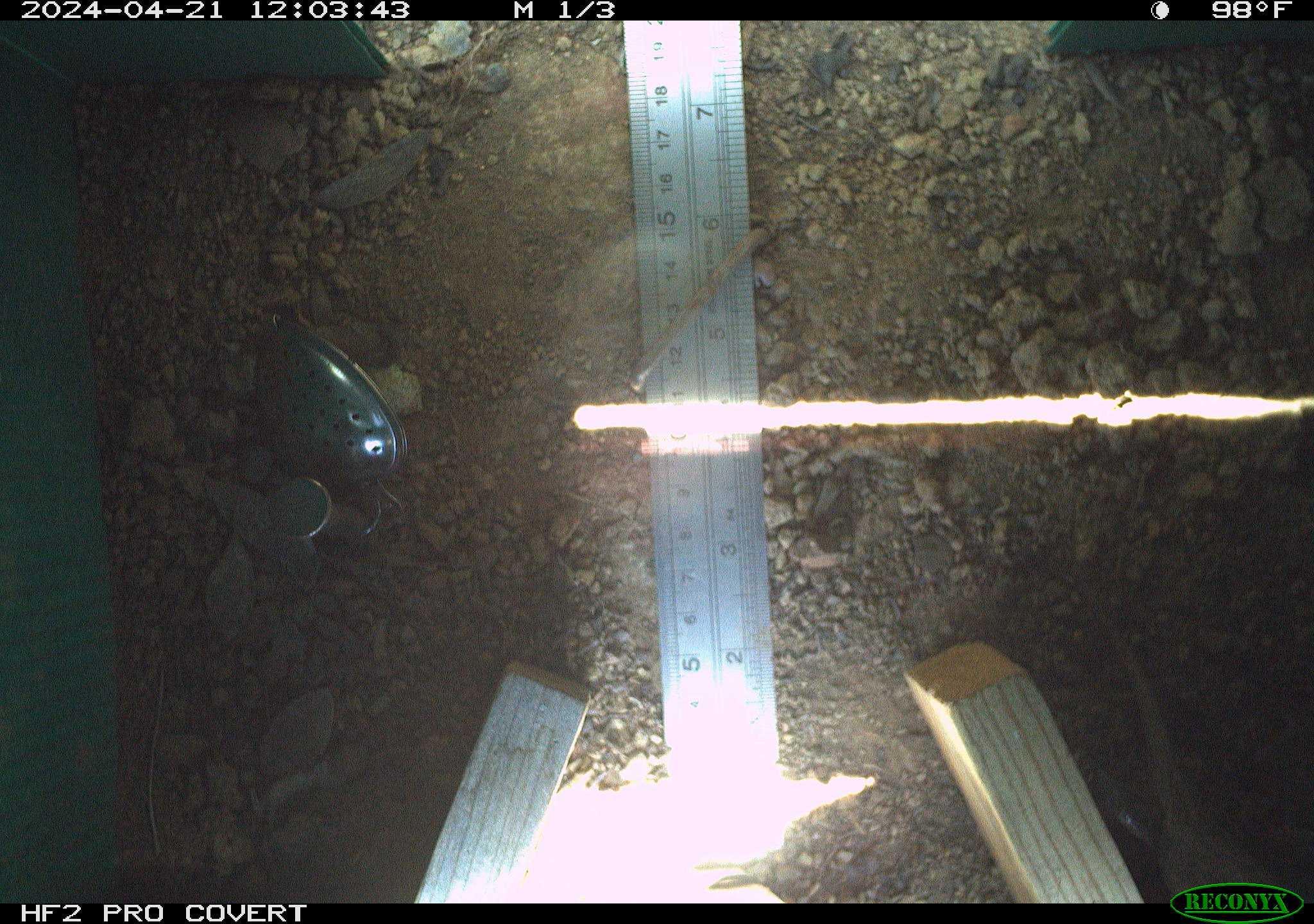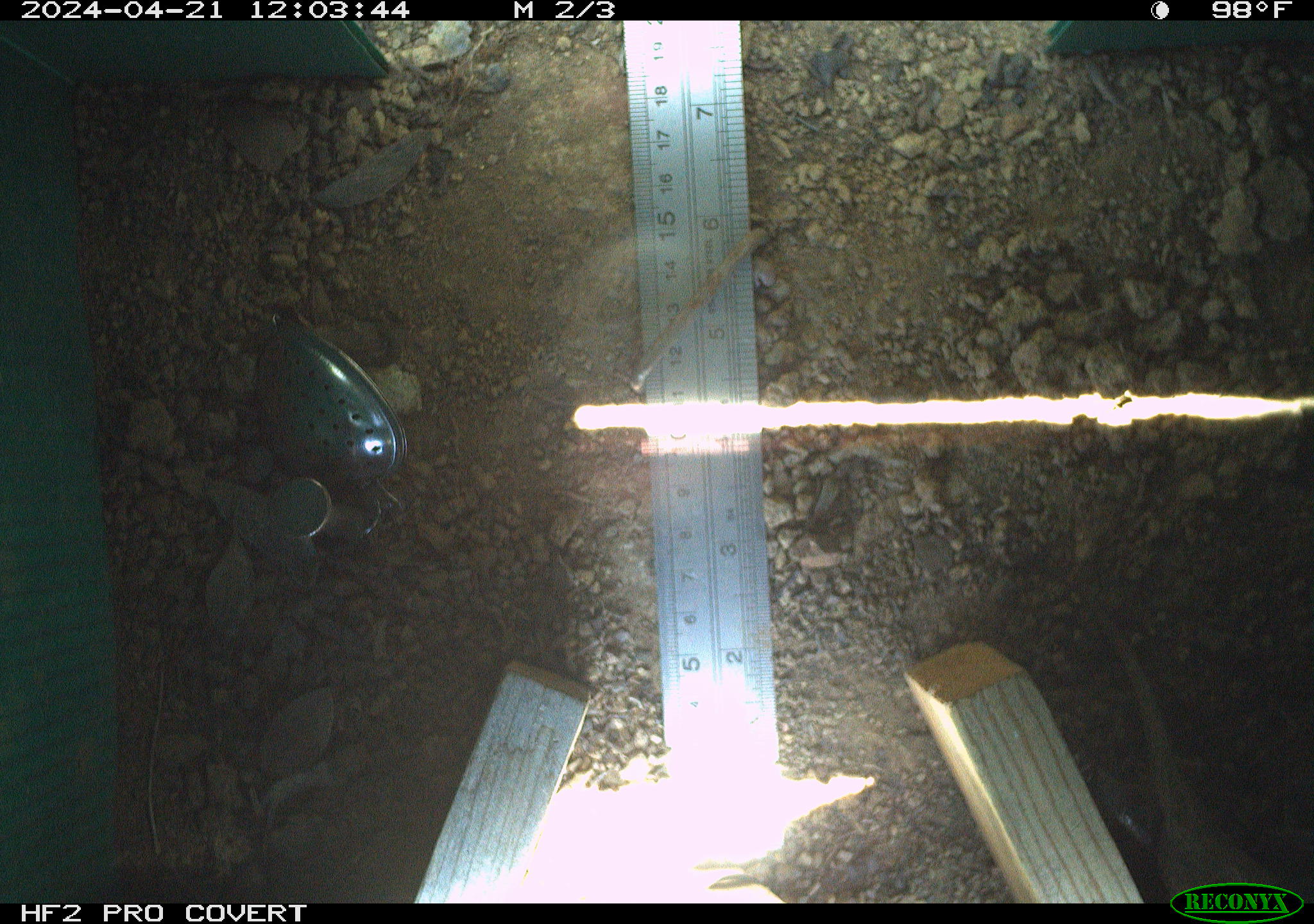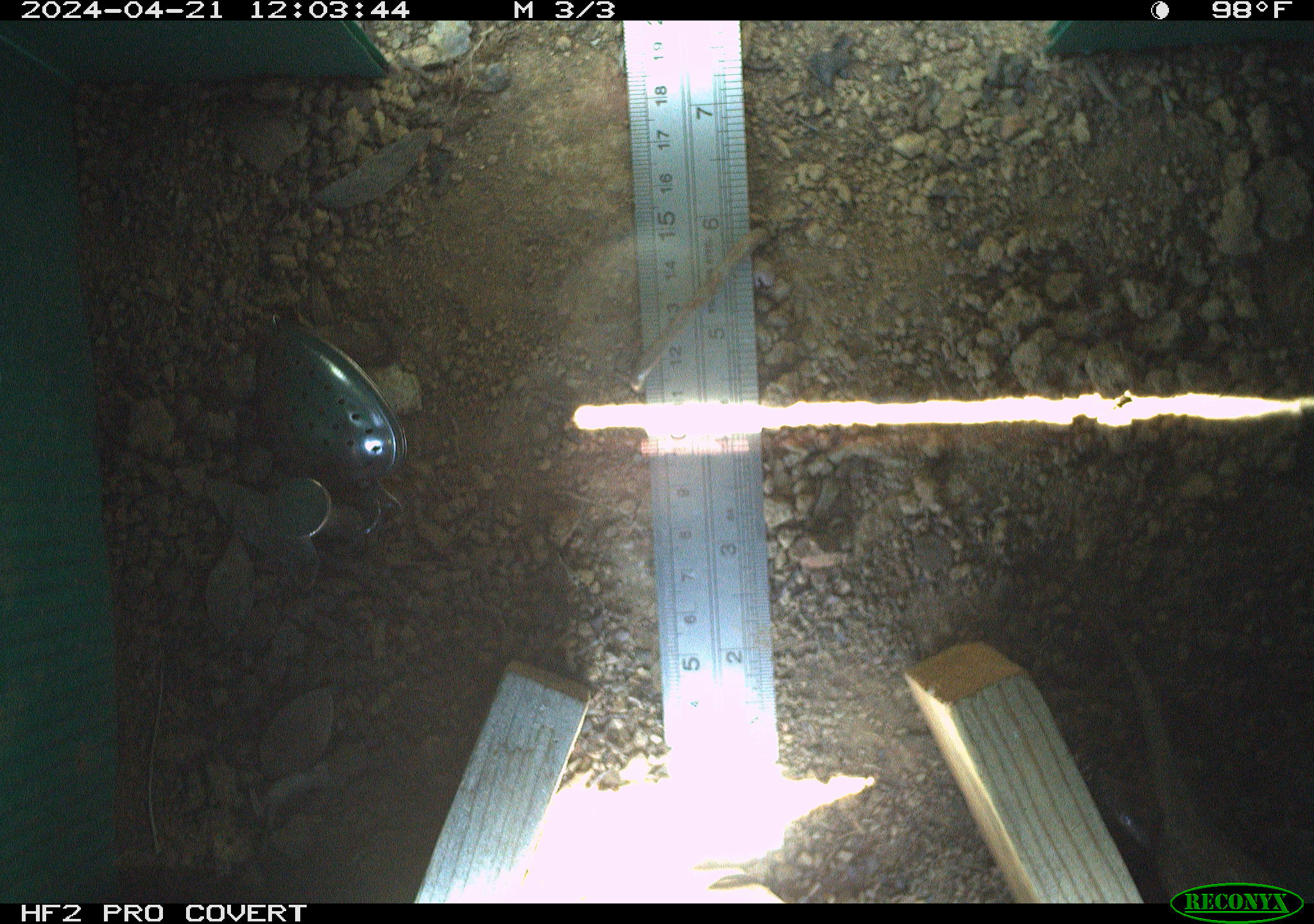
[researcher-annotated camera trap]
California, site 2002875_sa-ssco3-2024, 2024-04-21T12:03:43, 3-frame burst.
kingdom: Animalia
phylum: Chordata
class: Reptilia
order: Squamata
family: Phrynosomatidae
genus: Sceloporus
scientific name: Sceloporus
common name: spiny lizards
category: sceloporus species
Sceloporus species (spiny lizards) (Sceloporus).